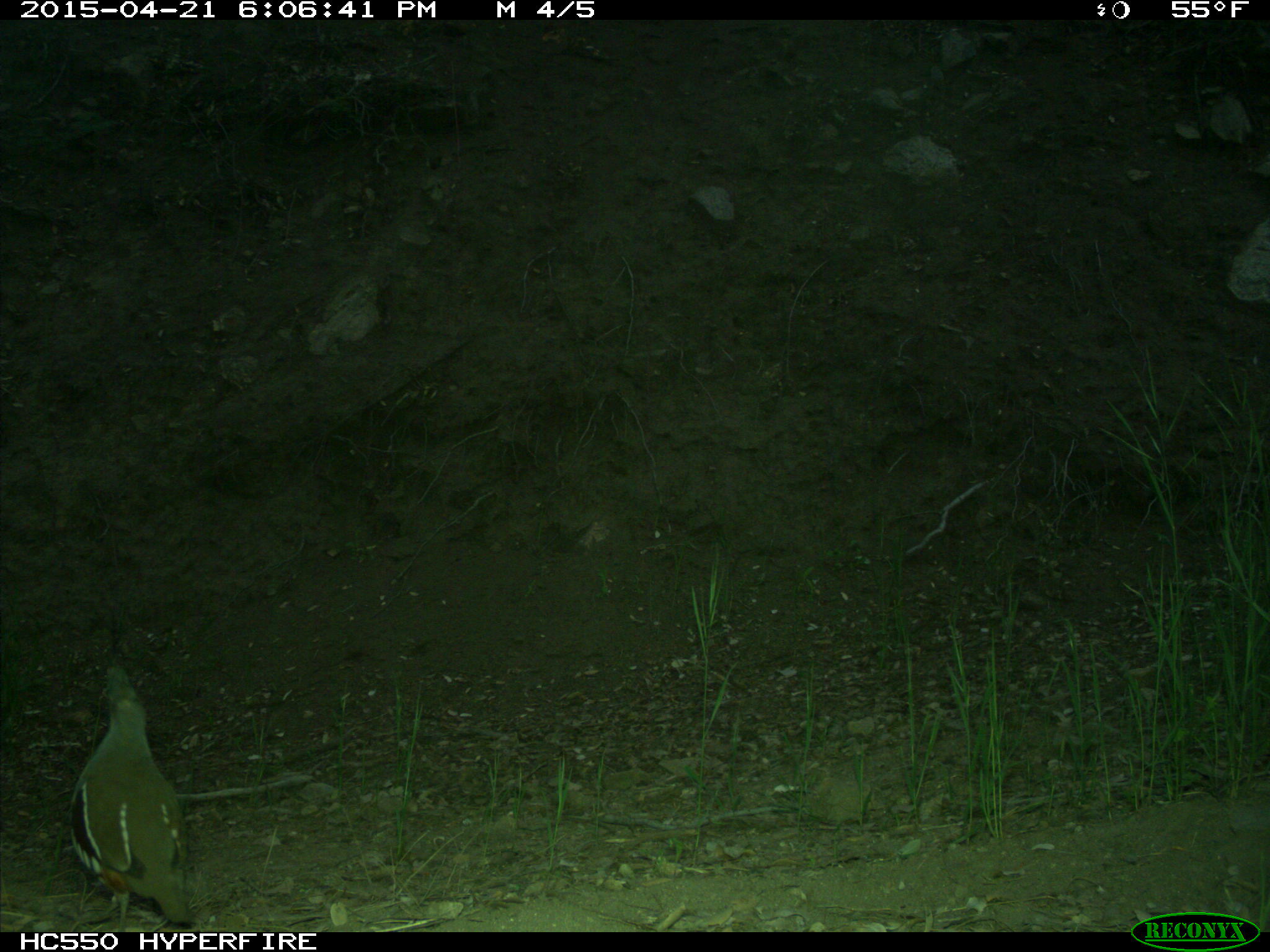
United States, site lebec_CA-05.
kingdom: Animalia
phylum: Chordata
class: Aves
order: Galliformes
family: Odontophoridae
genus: Callipepla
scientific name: Callipepla californica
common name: california quail